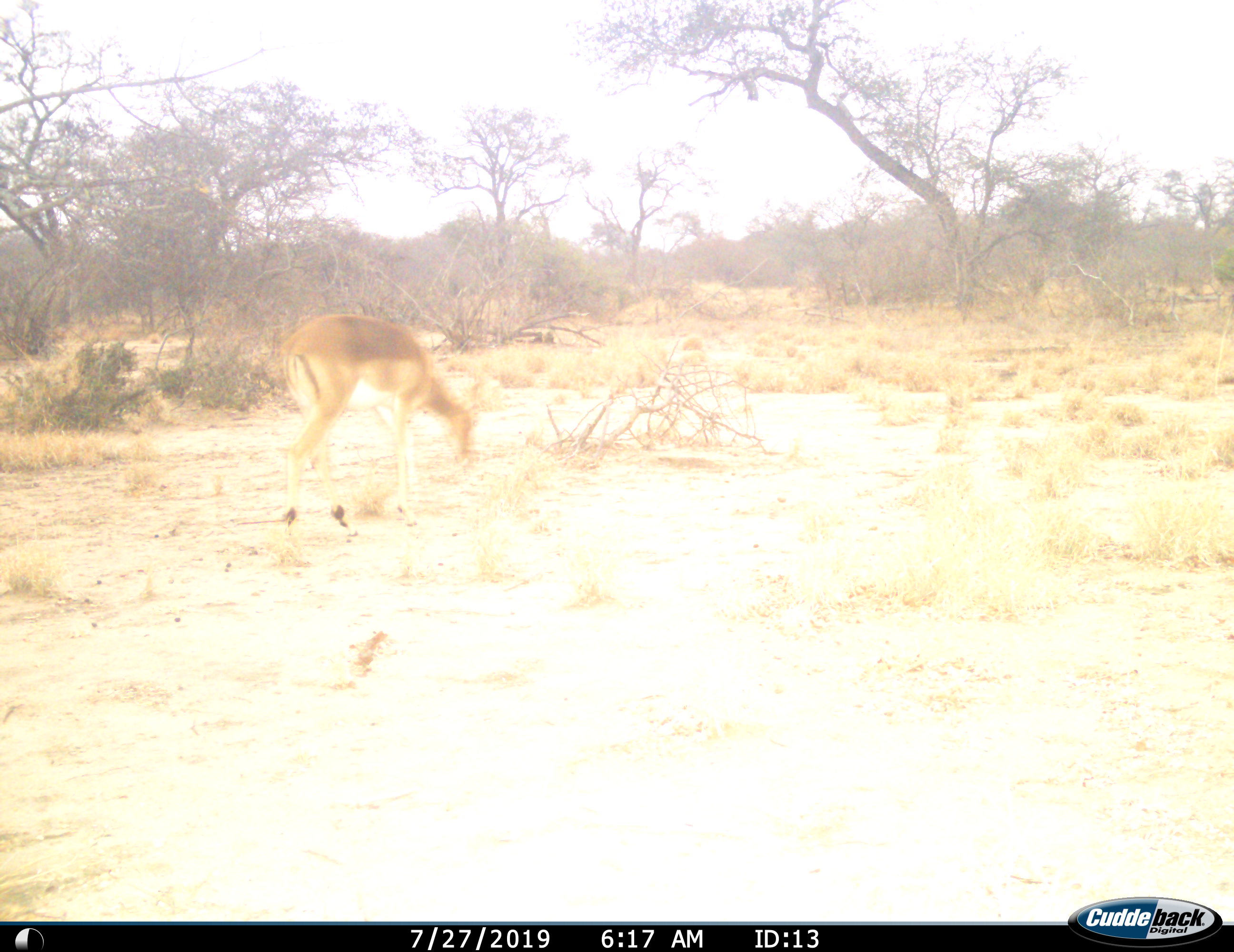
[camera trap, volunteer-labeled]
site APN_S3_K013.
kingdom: Animalia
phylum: Chordata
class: Mammalia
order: Artiodactyla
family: Bovidae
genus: Aepyceros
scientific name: Aepyceros melampus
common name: impala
Impala (Aepyceros melampus), count 1. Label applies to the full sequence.